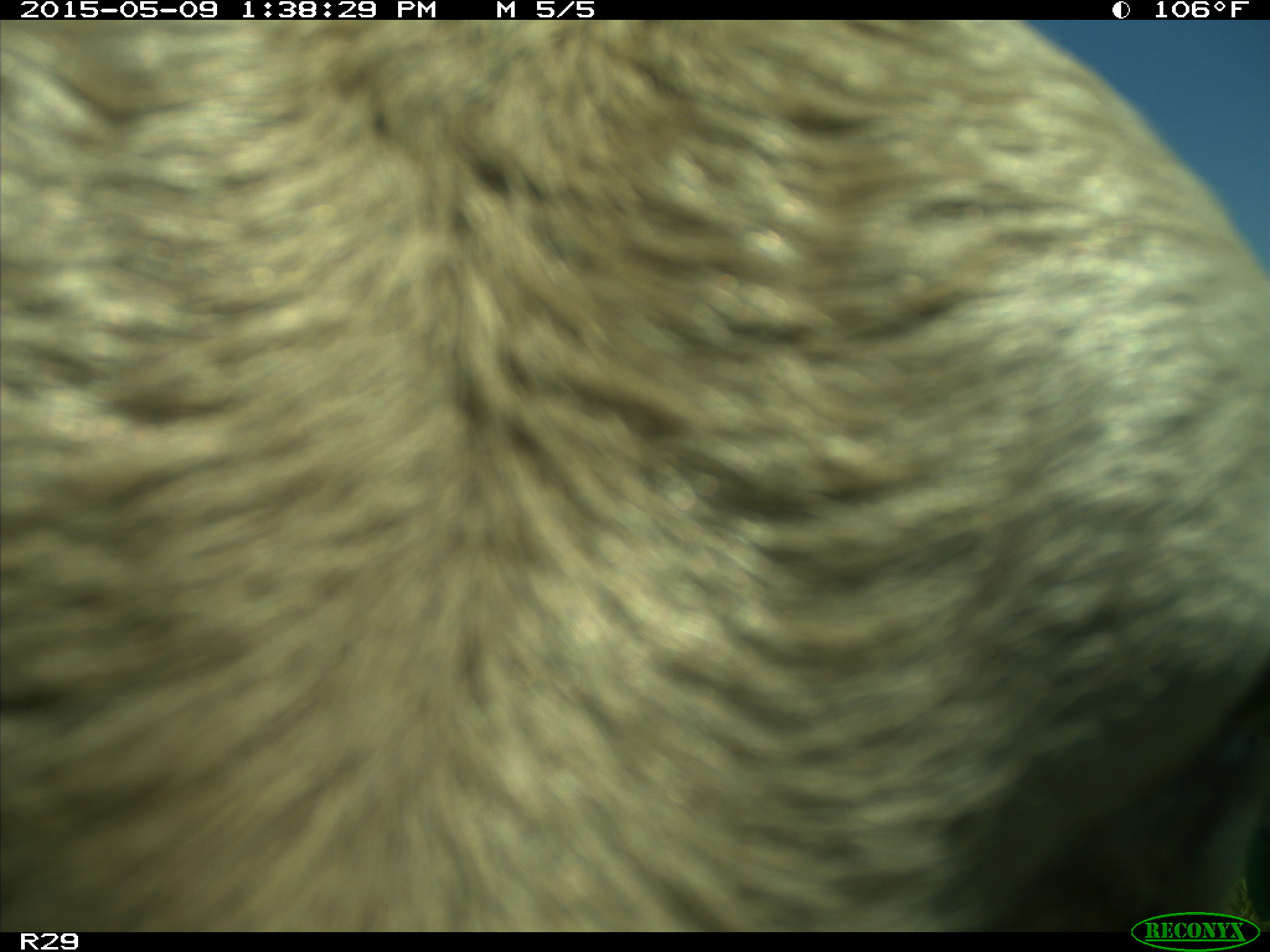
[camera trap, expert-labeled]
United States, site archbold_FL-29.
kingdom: Animalia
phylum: Chordata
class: Mammalia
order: Artiodactyla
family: Bovidae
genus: Bos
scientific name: Bos taurus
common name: domestic cow